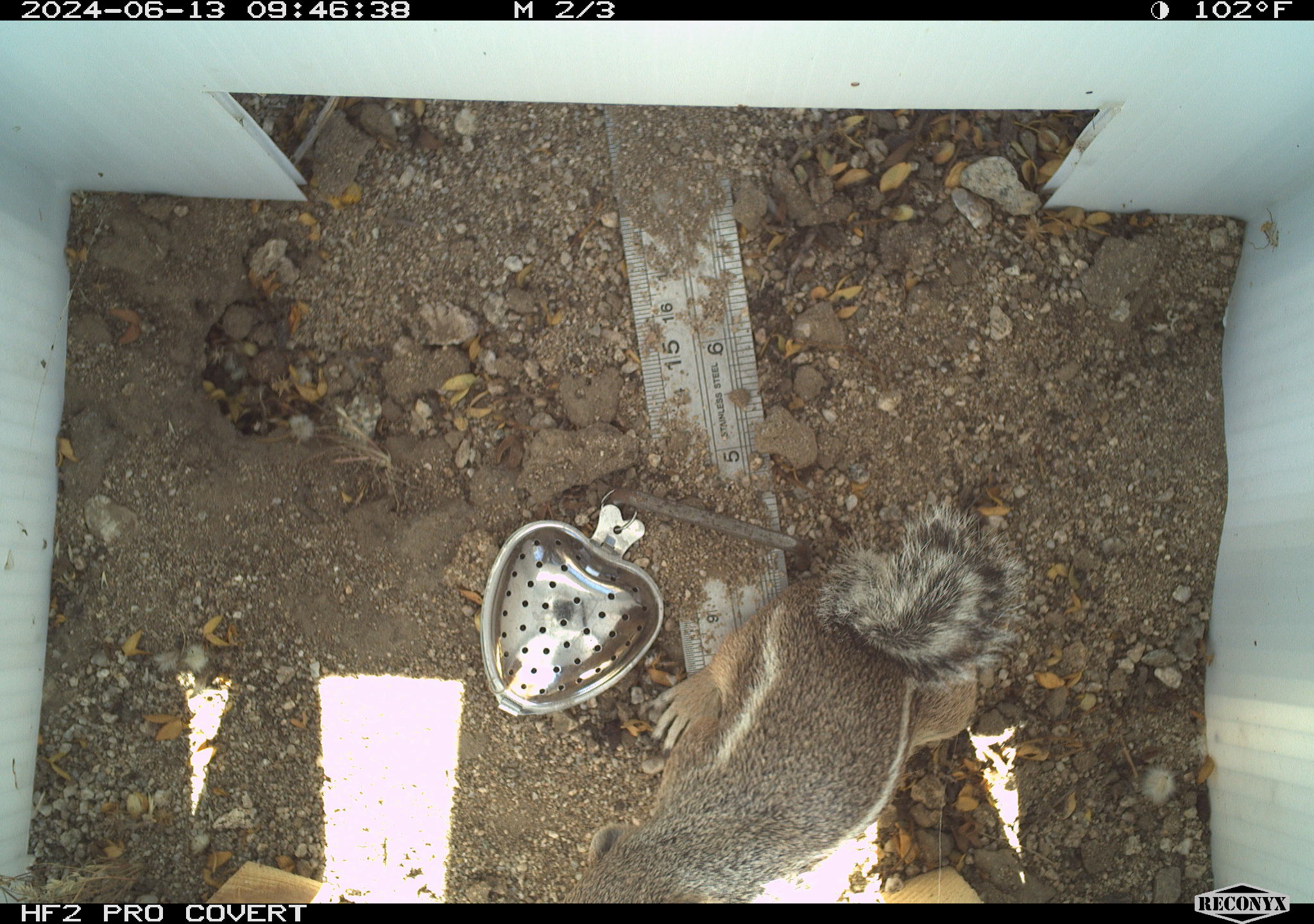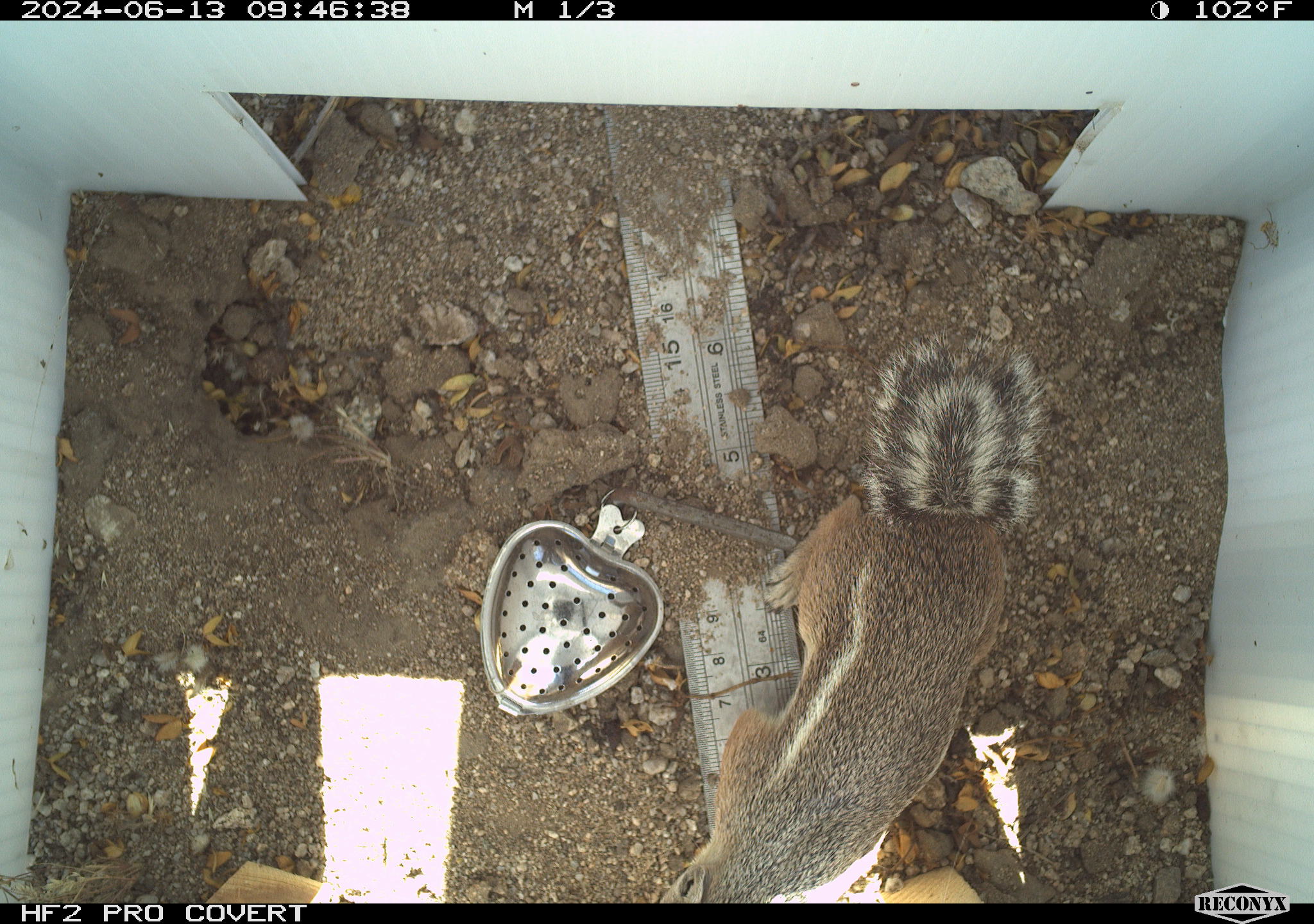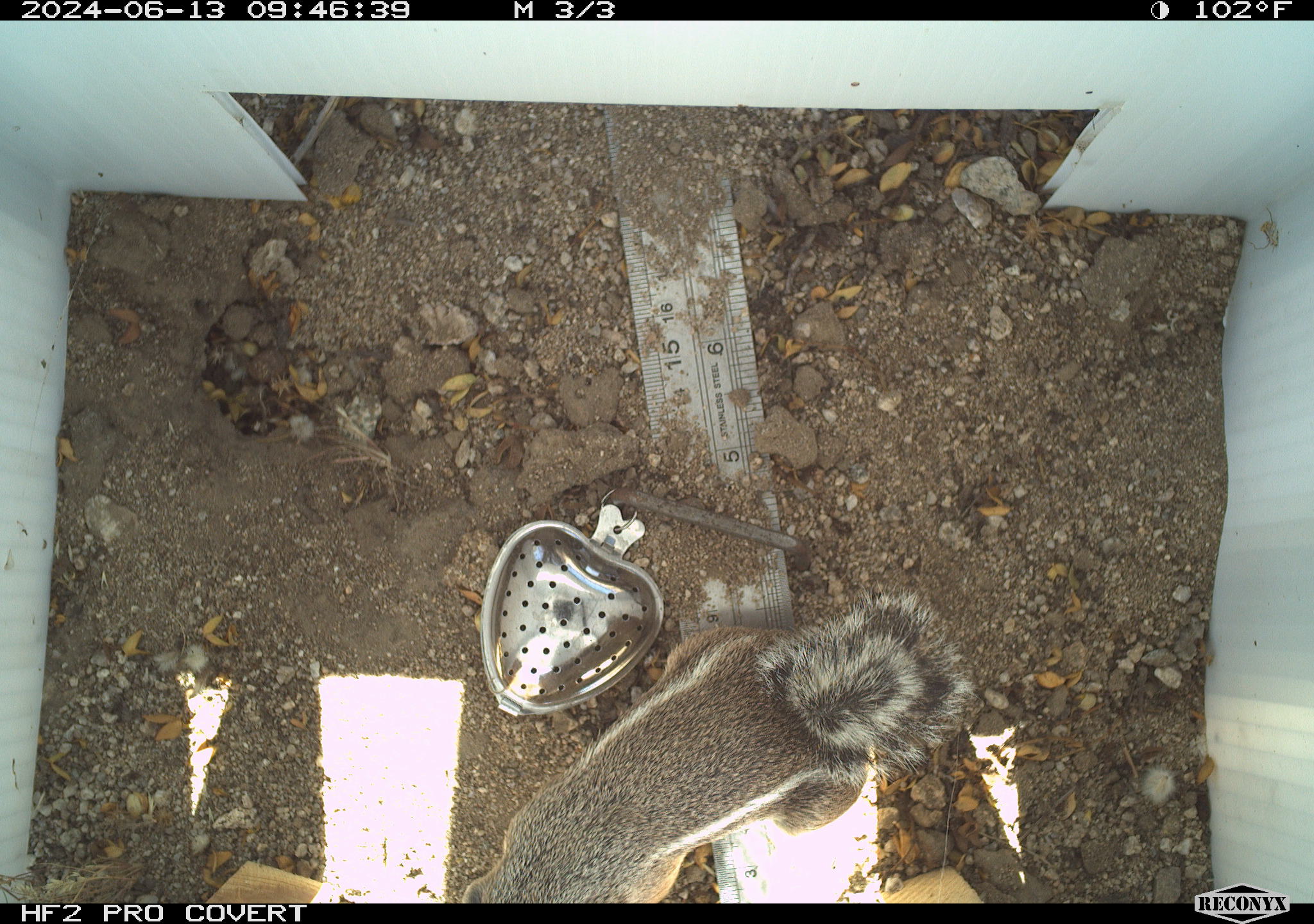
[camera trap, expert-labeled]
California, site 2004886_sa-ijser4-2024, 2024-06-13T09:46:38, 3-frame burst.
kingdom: Animalia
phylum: Chordata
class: Mammalia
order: Rodentia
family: Sciuridae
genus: Ammospermophilus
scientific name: Ammospermophilus leucurus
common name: white-tailed antelope squirrel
White-tailed antelope squirrel (Ammospermophilus leucurus).